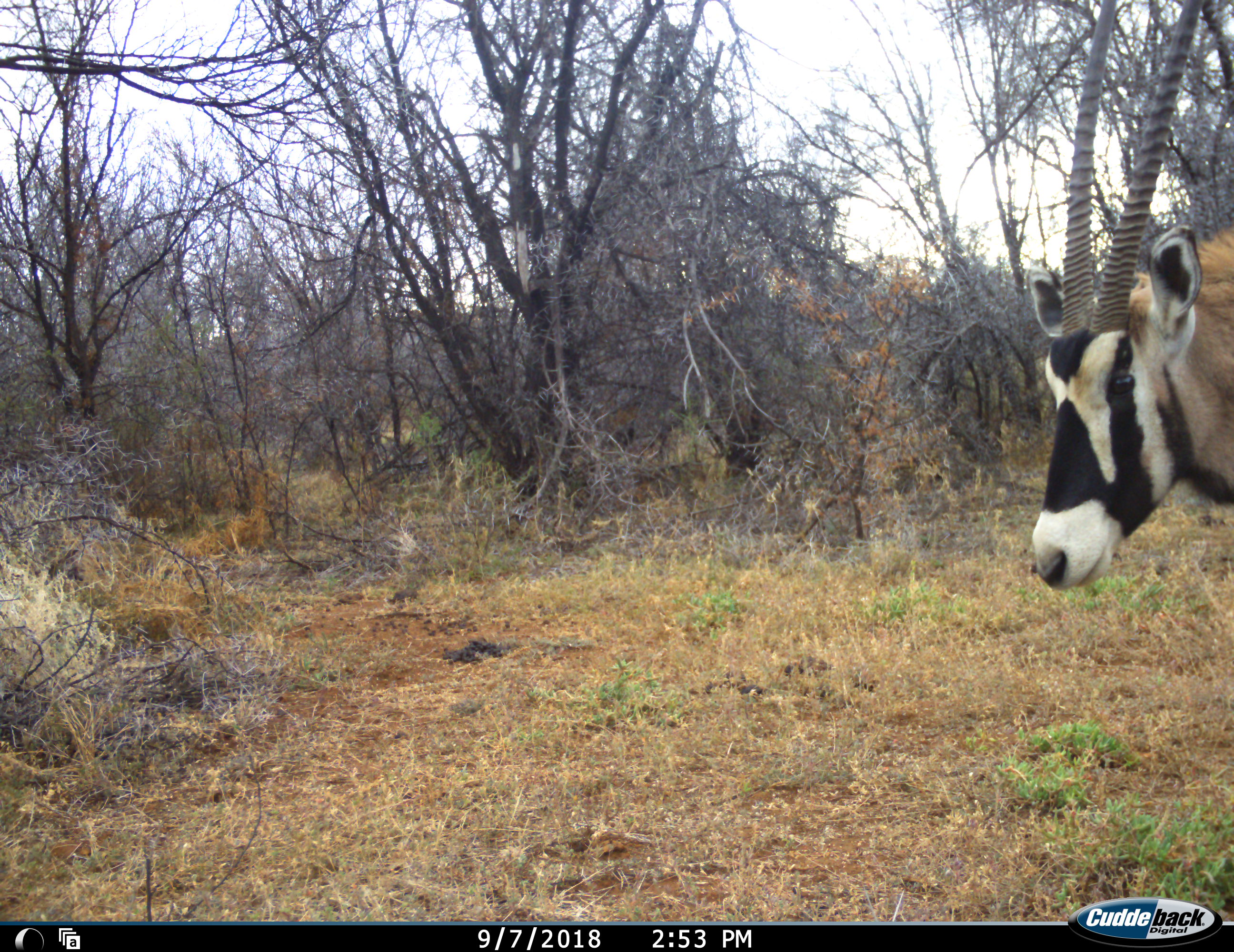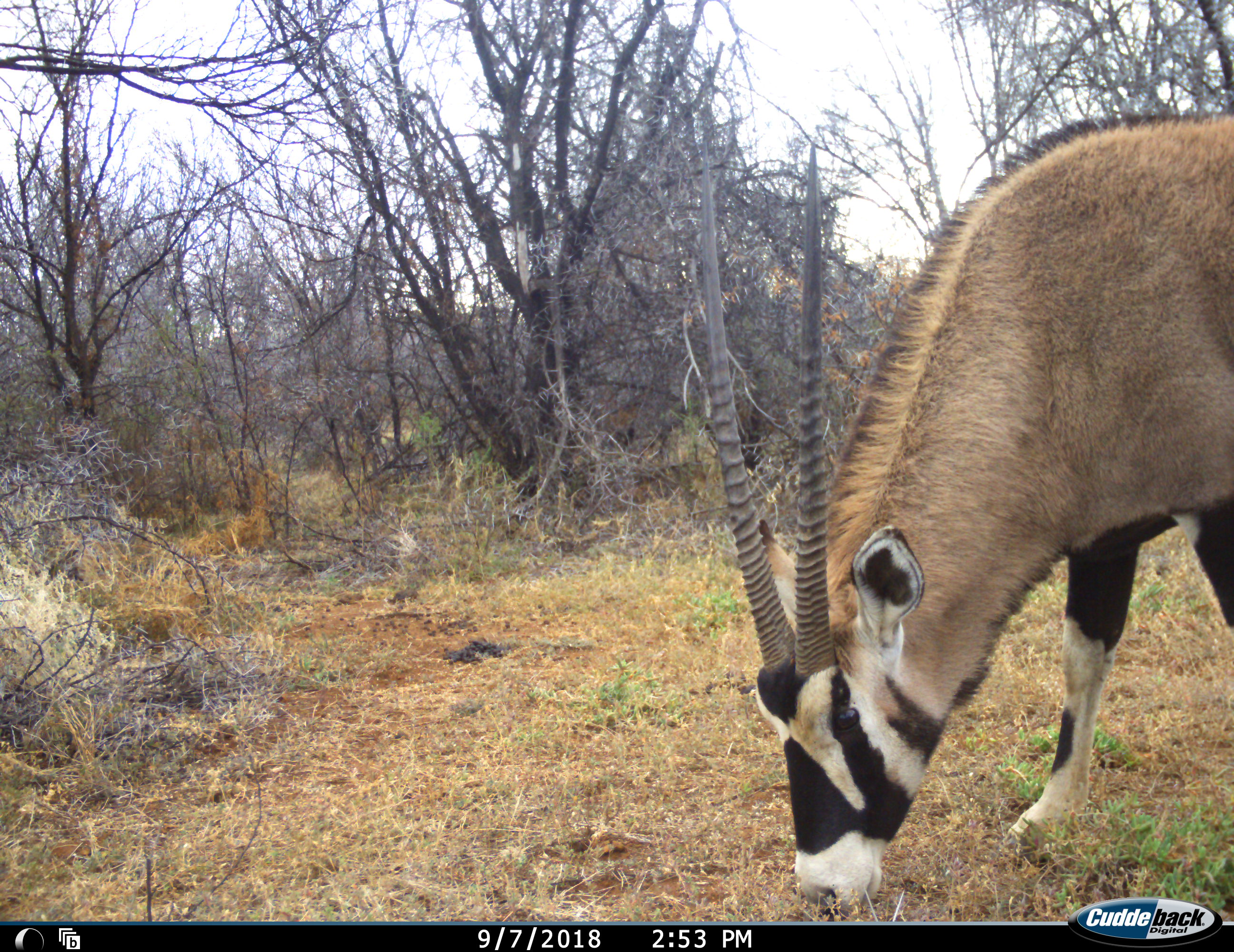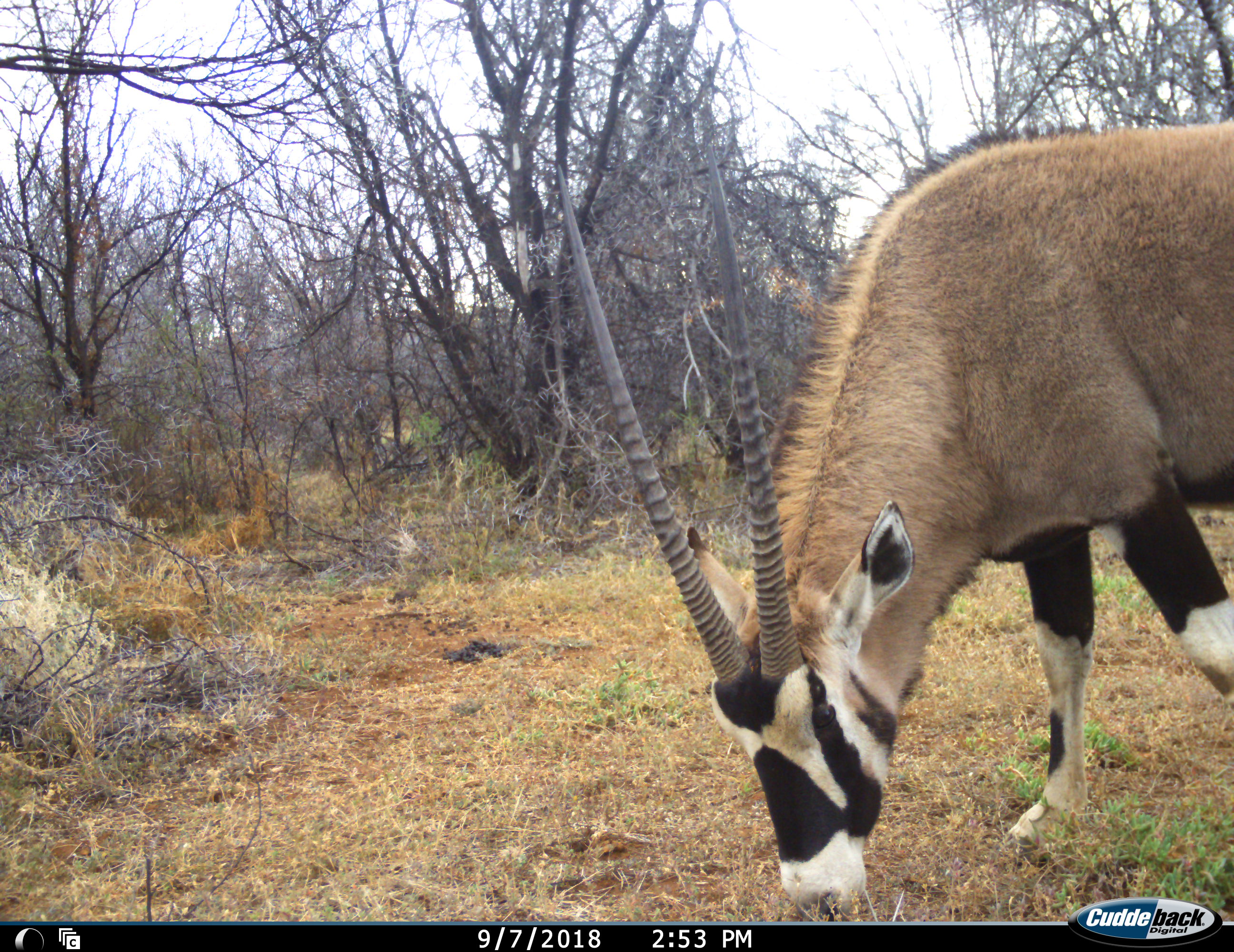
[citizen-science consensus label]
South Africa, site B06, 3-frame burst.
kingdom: Animalia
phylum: Chordata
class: Mammalia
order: Artiodactyla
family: Bovidae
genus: Oryx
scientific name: Oryx gazella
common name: gemsbok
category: gemsbokoryx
Gemsbokoryx (gemsbok) (Oryx gazella), count 1. Behavior (volunteer vote fractions): standing 20%, resting 0%, moving 60%, interacting 0%. Young present (vote fraction): 0%. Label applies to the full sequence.